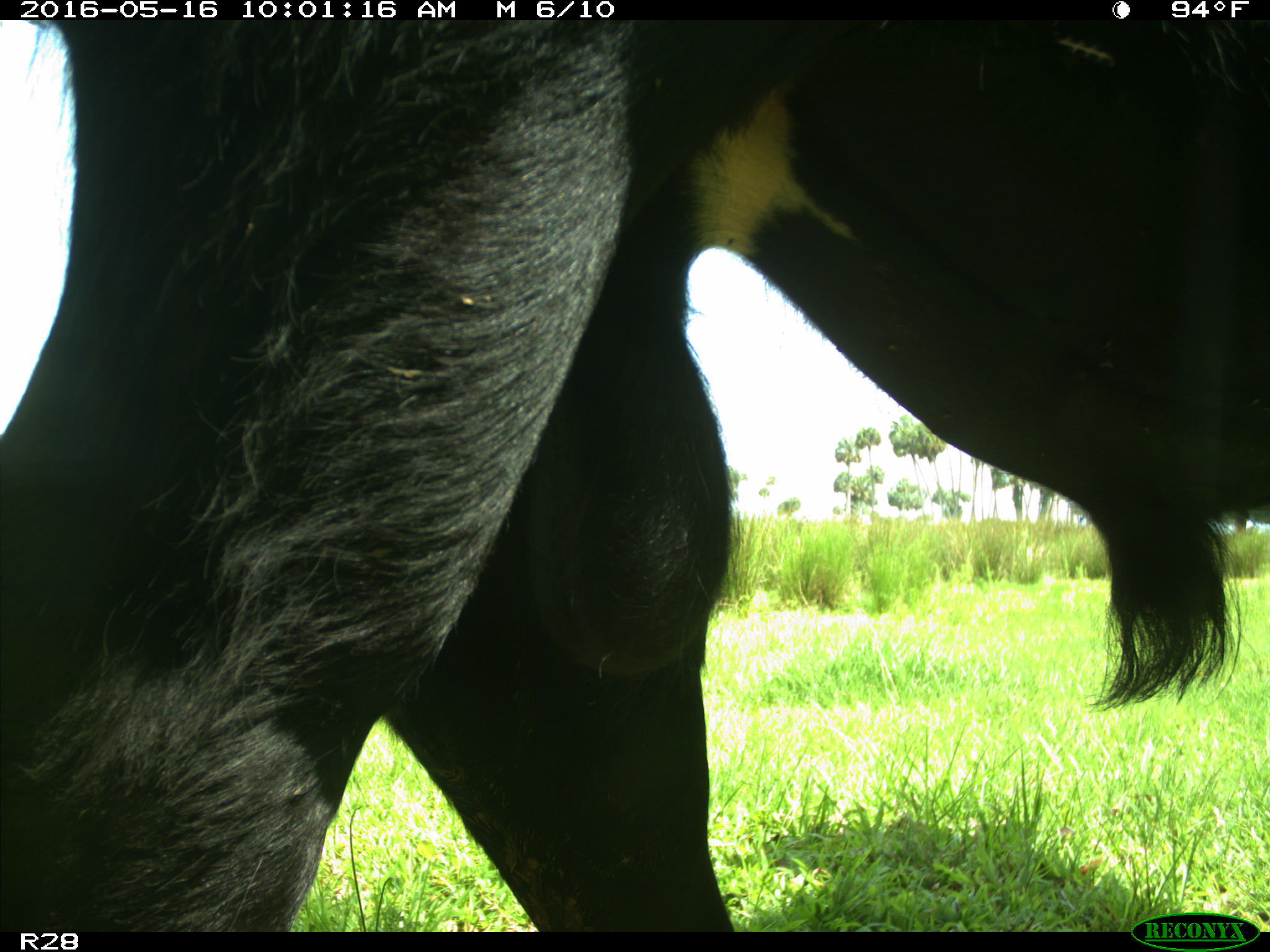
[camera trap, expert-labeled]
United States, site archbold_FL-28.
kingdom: Animalia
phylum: Chordata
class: Mammalia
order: Artiodactyla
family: Bovidae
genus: Bos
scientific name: Bos taurus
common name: domestic cow